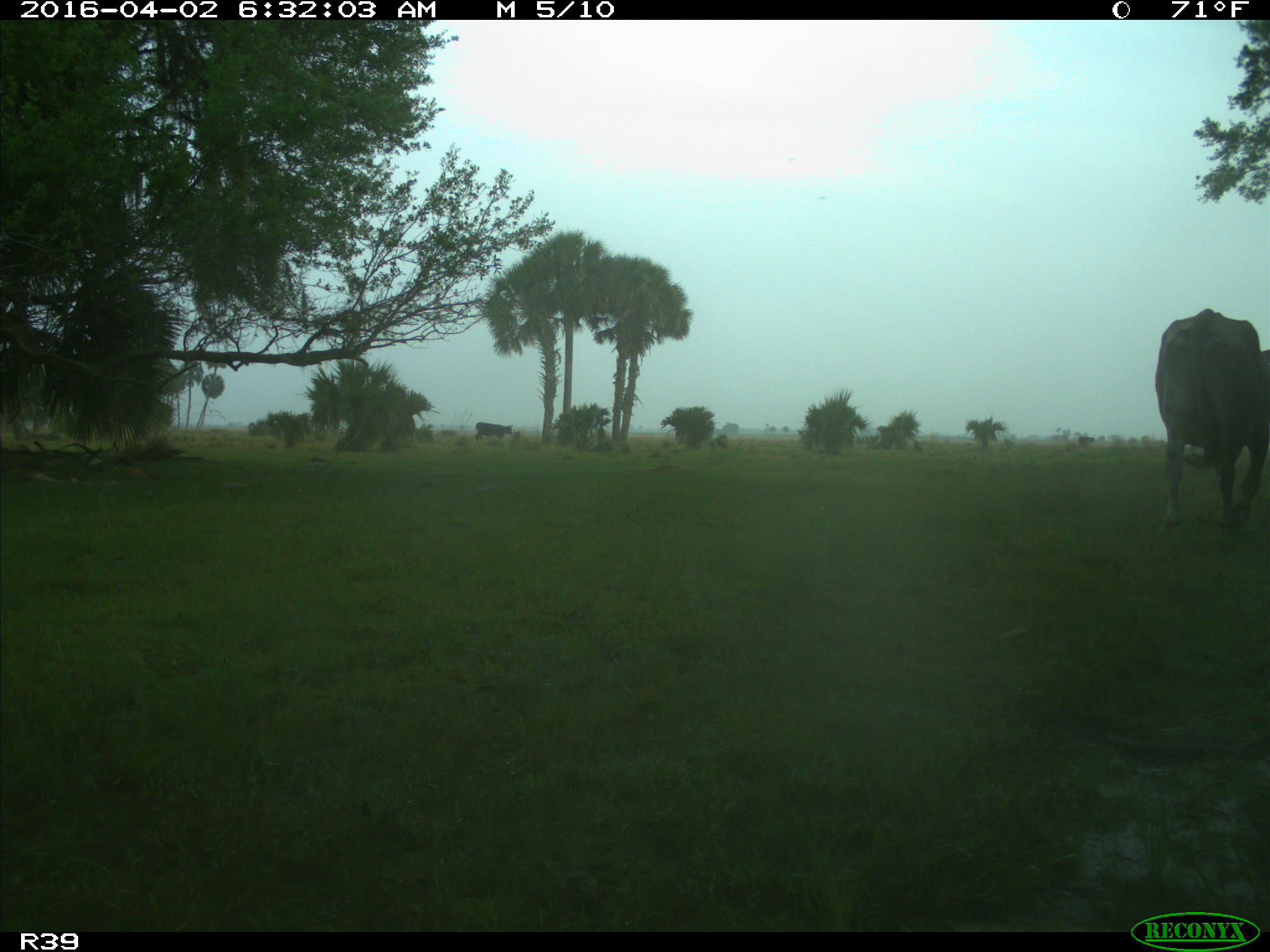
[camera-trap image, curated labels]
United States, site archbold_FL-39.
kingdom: Animalia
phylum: Chordata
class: Mammalia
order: Artiodactyla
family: Bovidae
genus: Bos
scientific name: Bos taurus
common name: domestic cow